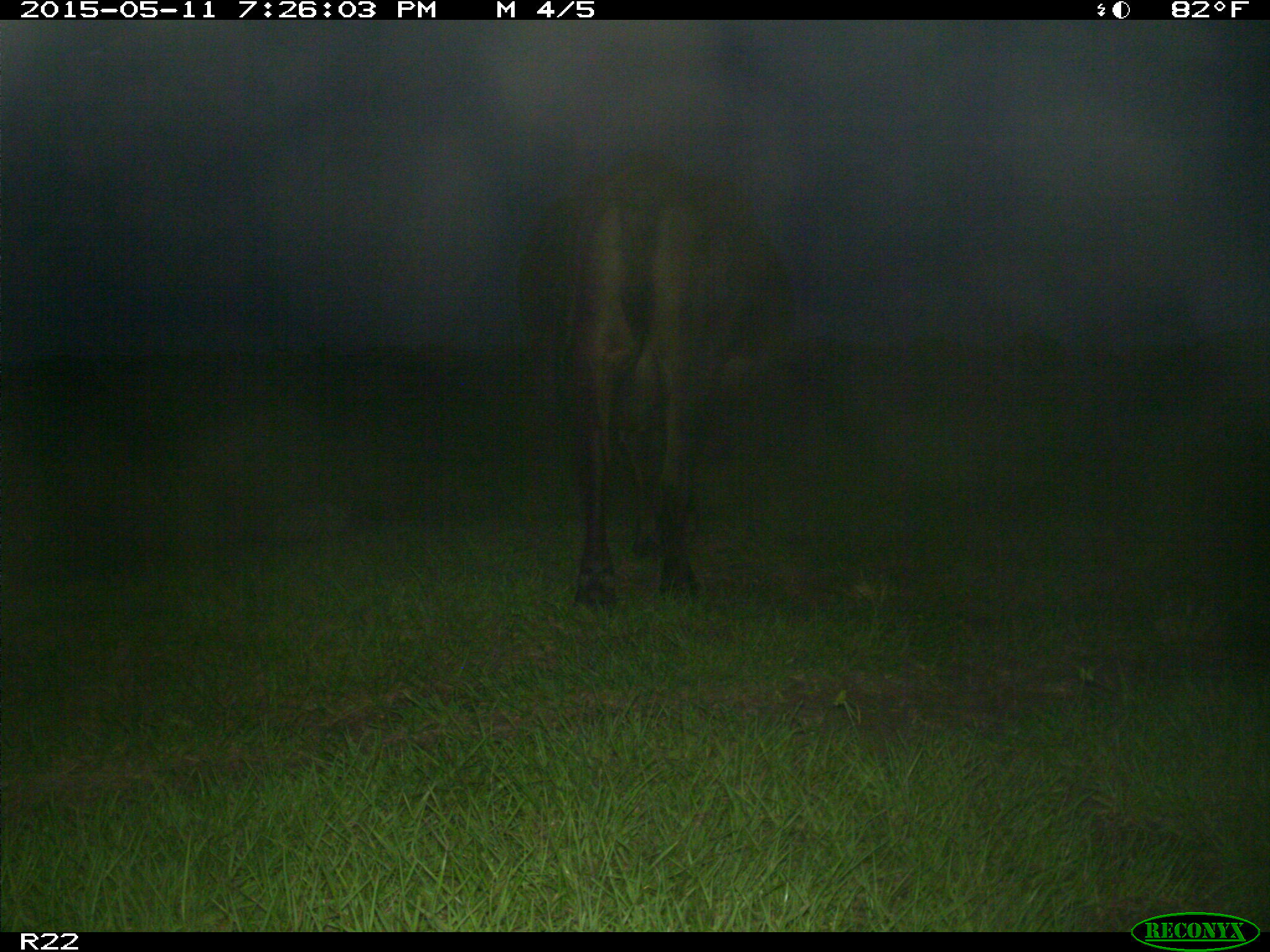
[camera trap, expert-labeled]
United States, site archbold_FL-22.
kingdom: Animalia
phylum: Chordata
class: Mammalia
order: Artiodactyla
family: Bovidae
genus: Bos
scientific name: Bos taurus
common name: domestic cow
Bos taurus (domestic cow).